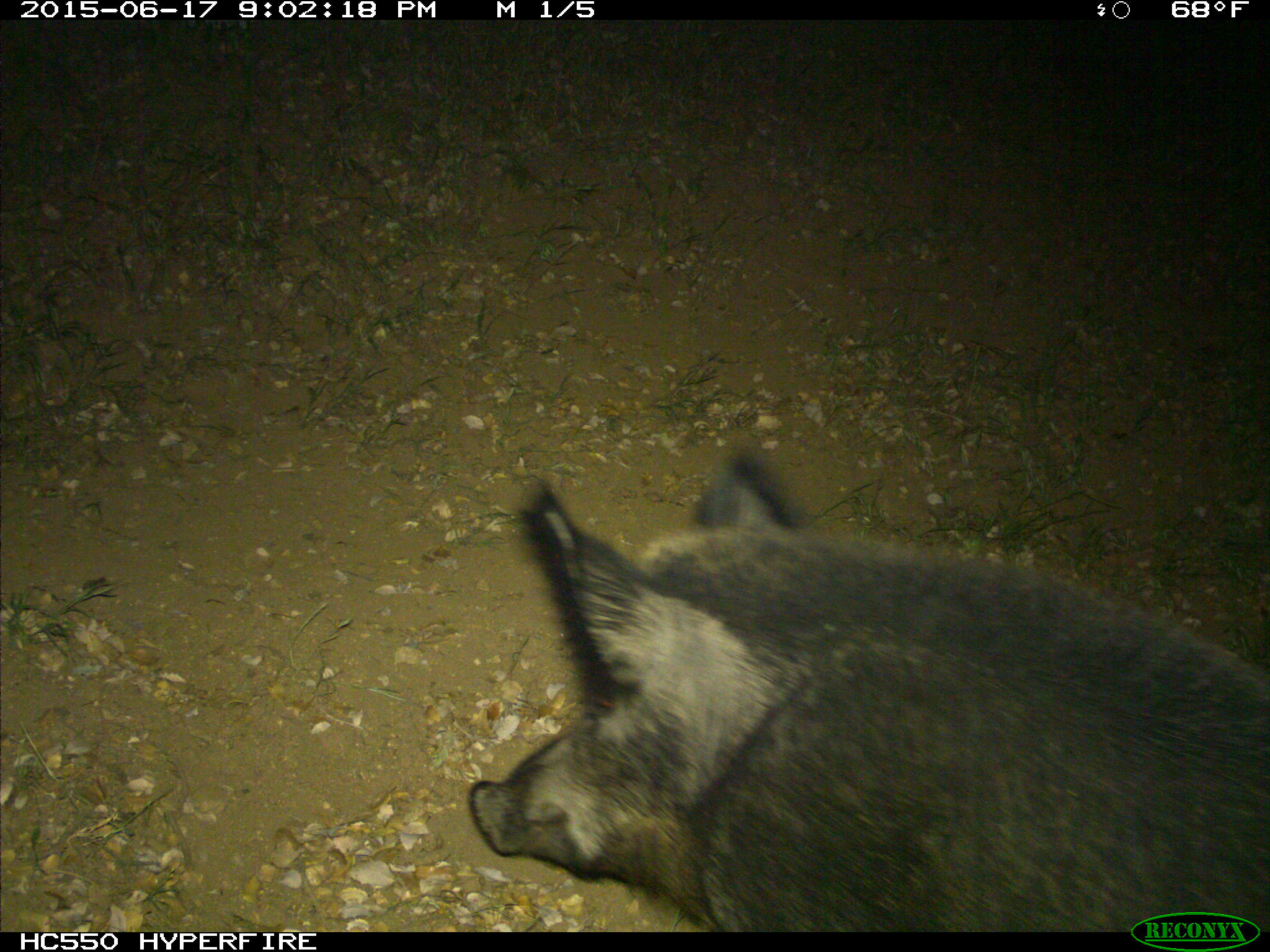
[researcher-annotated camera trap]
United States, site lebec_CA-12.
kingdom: Animalia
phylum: Chordata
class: Mammalia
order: Artiodactyla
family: Suidae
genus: Sus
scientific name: Sus scrofa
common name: wild boar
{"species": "Sus scrofa (wild boar)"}